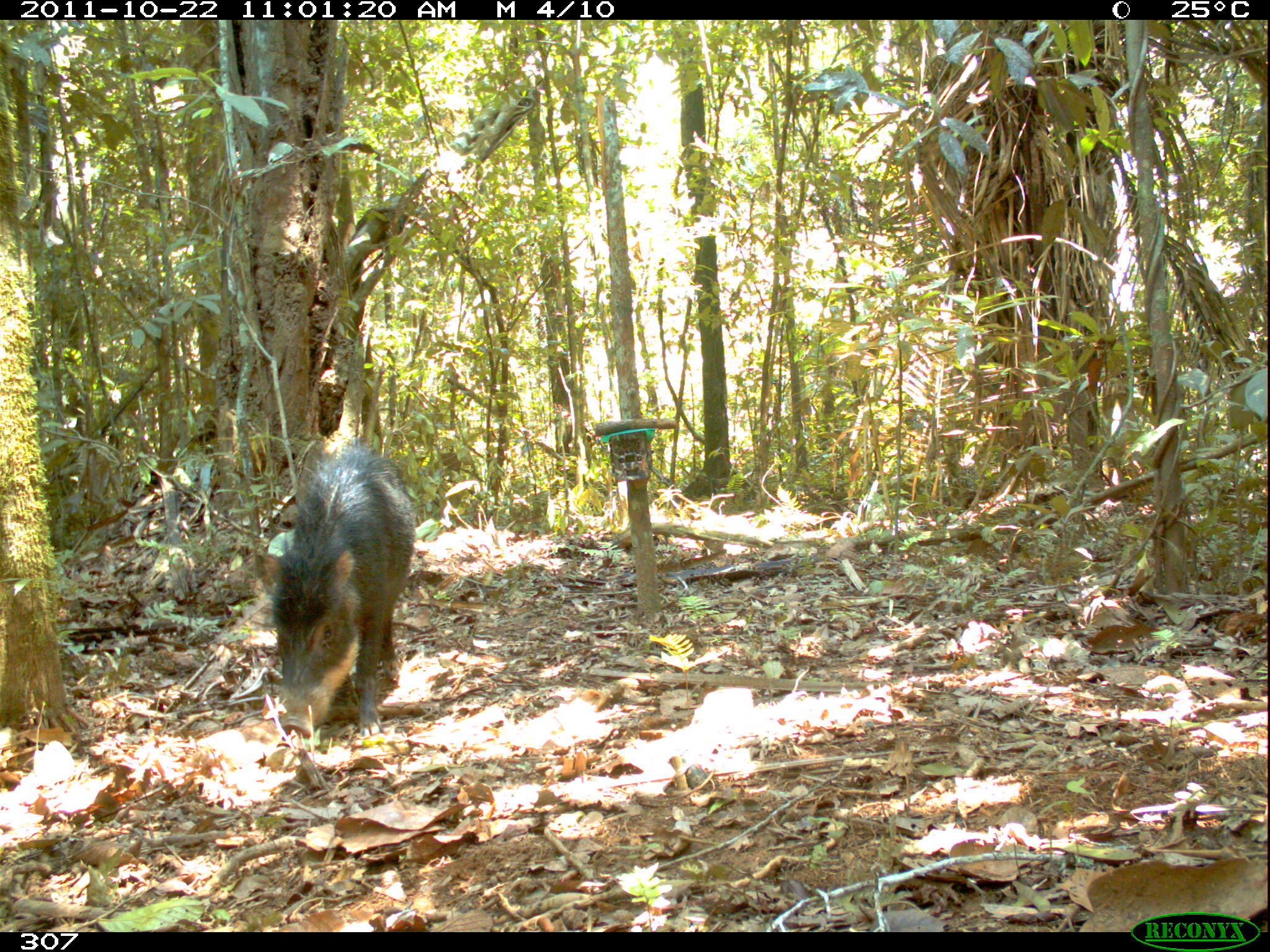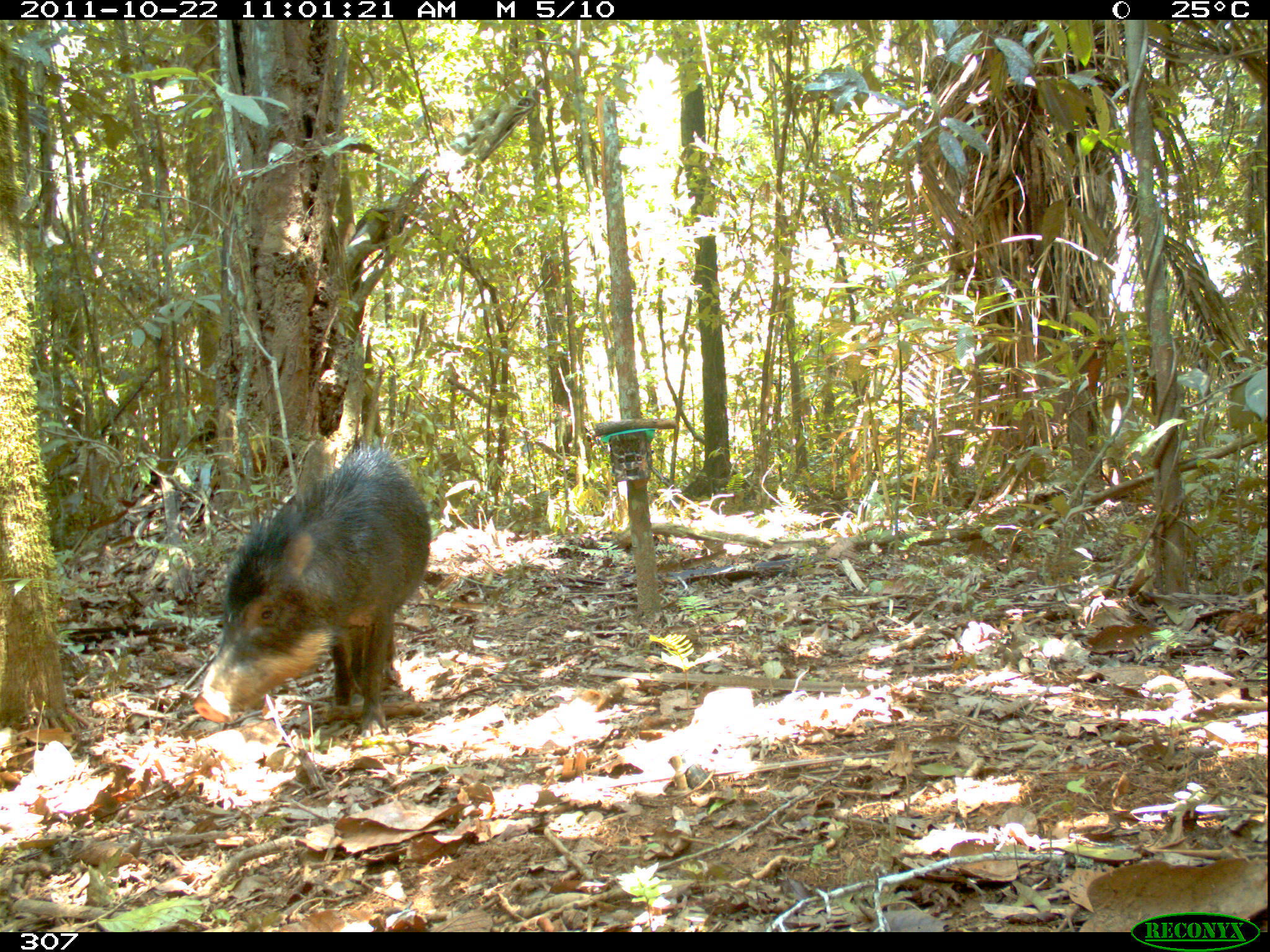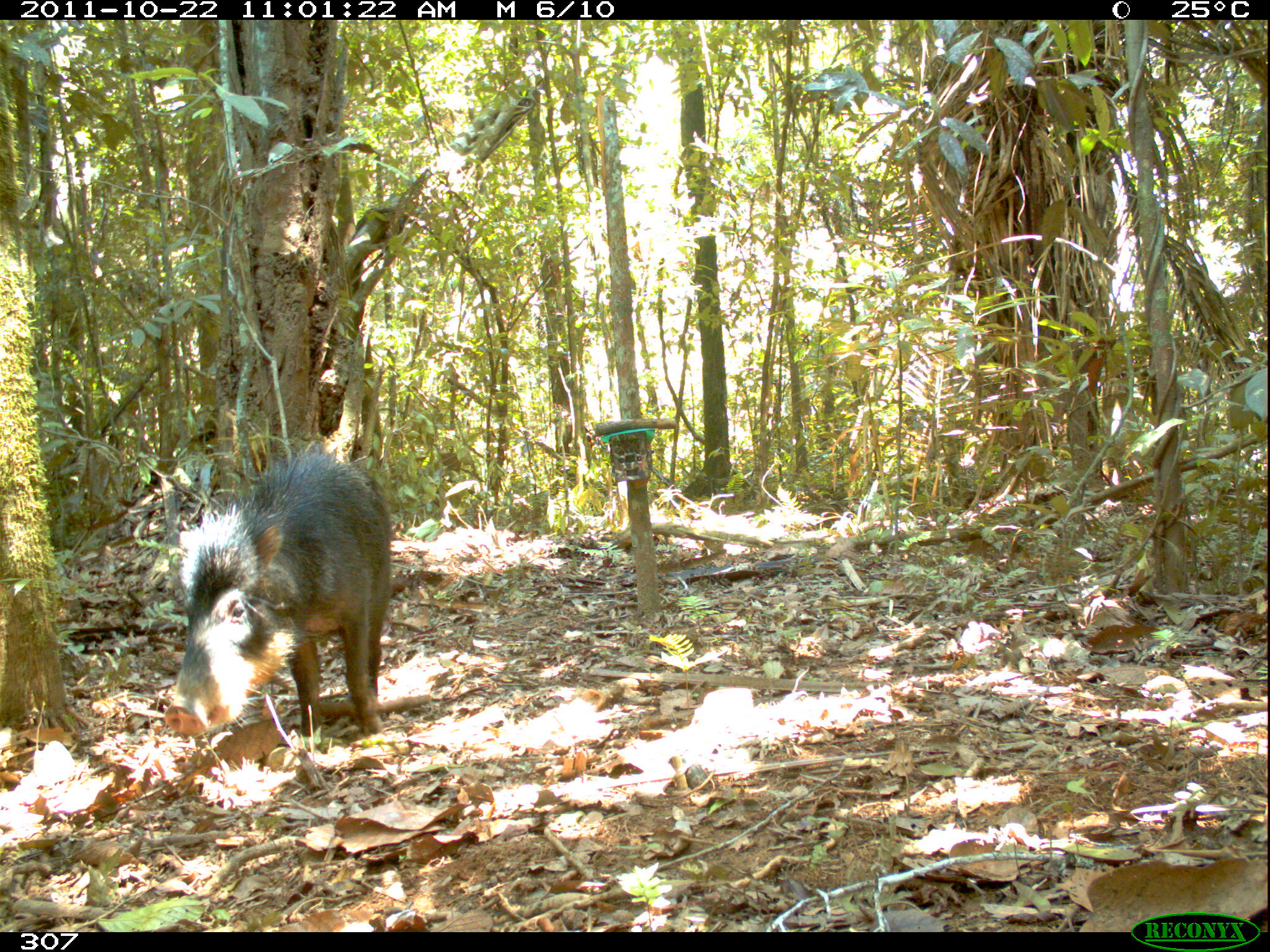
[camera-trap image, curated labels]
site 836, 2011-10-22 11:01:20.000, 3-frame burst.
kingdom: Animalia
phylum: Chordata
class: Mammalia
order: Artiodactyla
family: Tayassuidae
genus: Tayassu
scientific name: Tayassu pecari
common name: white-lipped peccary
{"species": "Tayassu pecari (white-lipped peccary)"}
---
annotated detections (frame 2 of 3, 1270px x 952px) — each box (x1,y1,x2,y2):
tayassu pecari: (192,433,431,739)